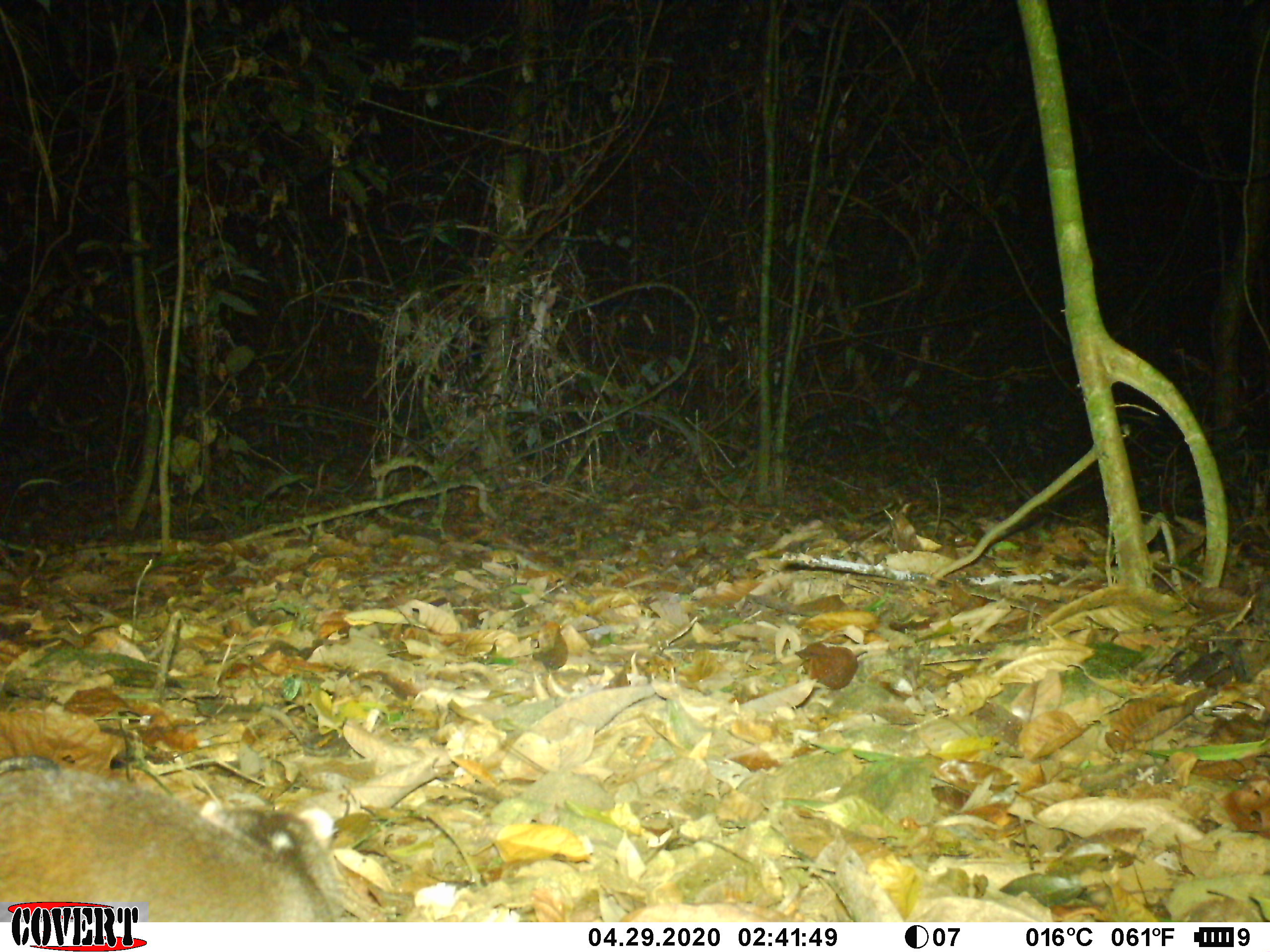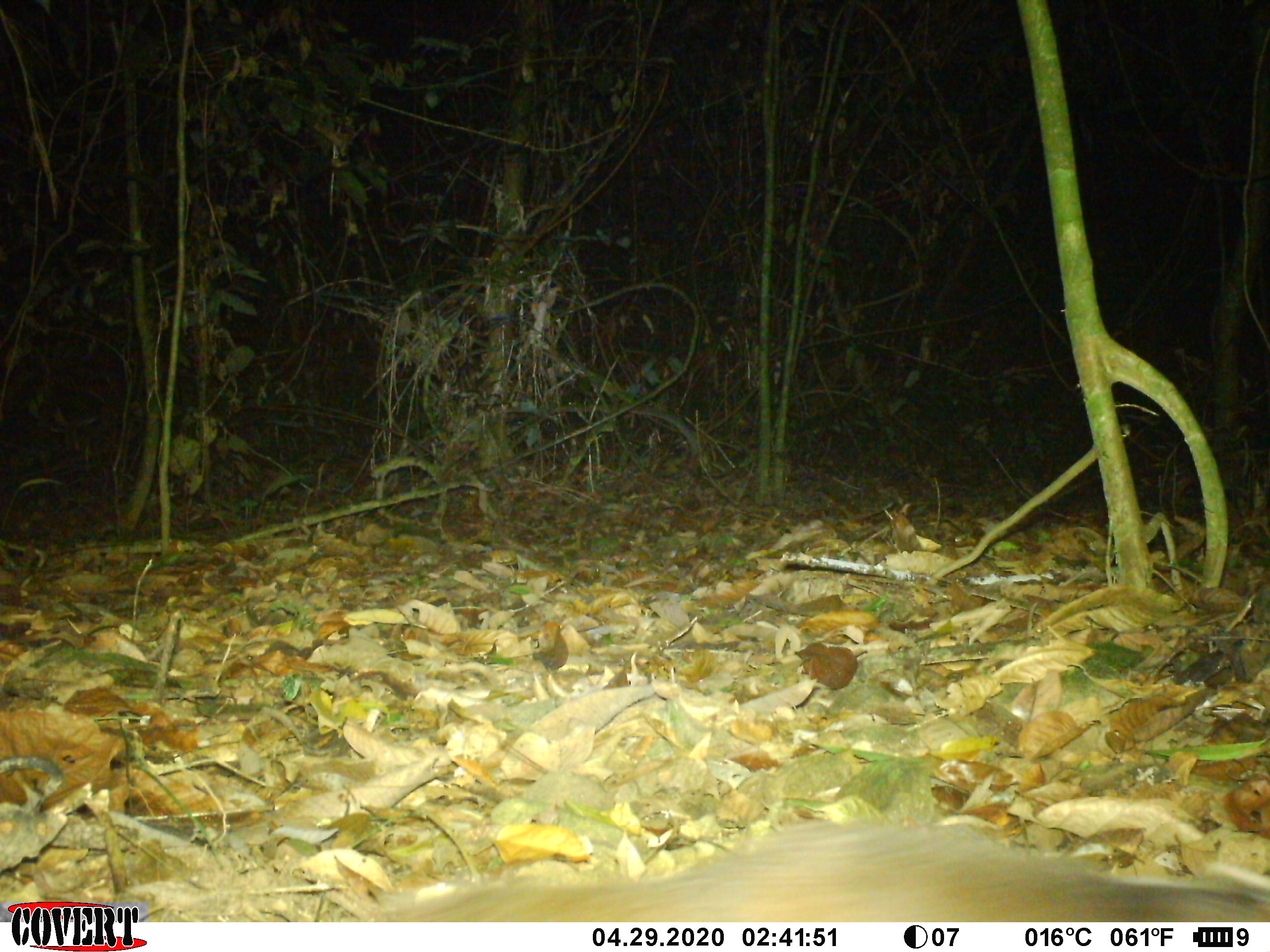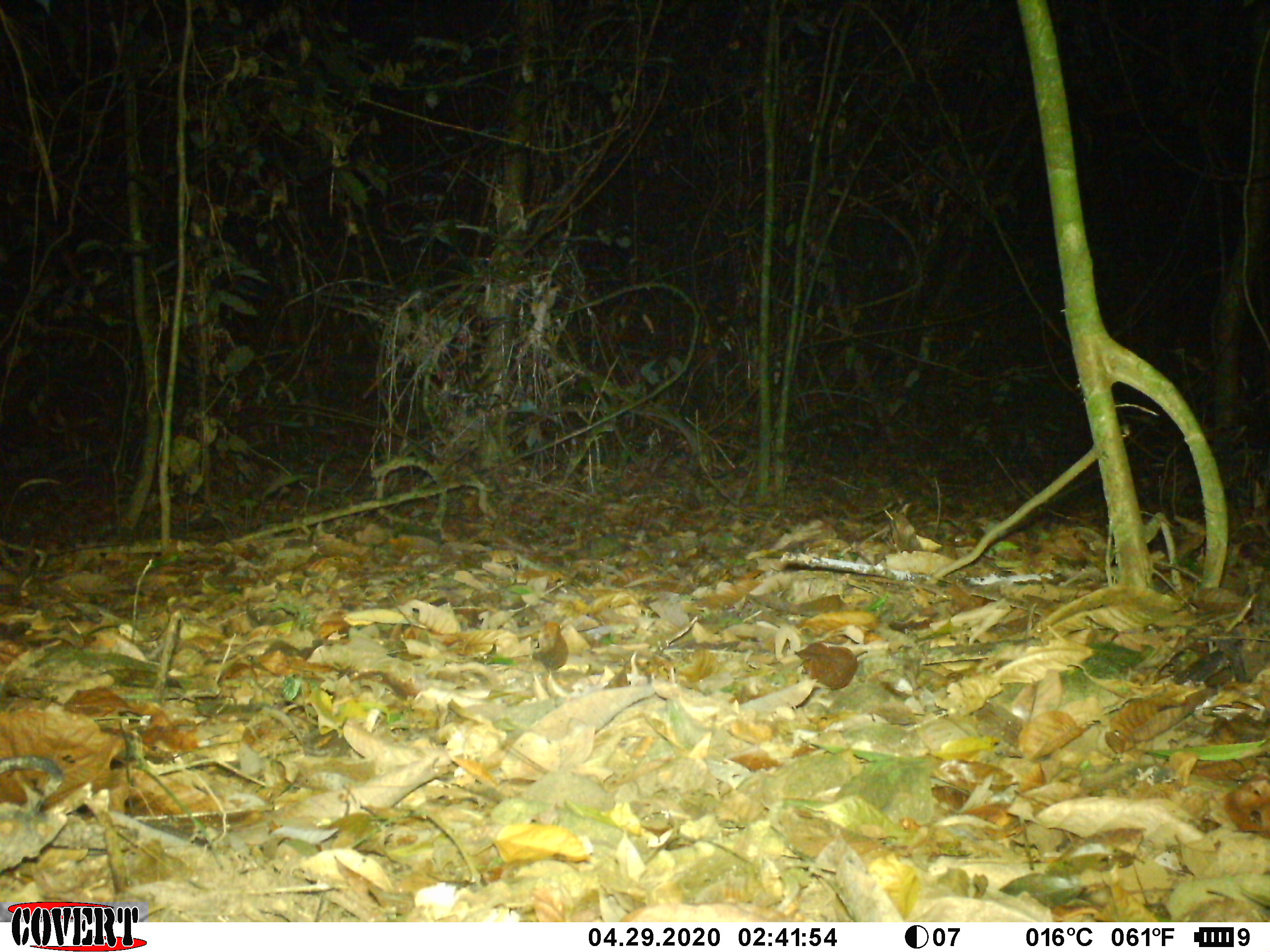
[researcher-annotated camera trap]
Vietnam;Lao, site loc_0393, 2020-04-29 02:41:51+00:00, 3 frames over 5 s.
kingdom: Animalia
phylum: Chordata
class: Mammalia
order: Carnivora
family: Mustelidae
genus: Melogale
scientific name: Melogale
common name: ferret badger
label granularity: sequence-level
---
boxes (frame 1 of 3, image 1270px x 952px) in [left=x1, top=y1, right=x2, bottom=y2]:
ferret badger: [left=0, top=752, right=333, bottom=920]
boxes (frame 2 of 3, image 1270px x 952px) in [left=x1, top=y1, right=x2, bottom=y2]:
ferret badger: [left=363, top=818, right=1270, bottom=920]